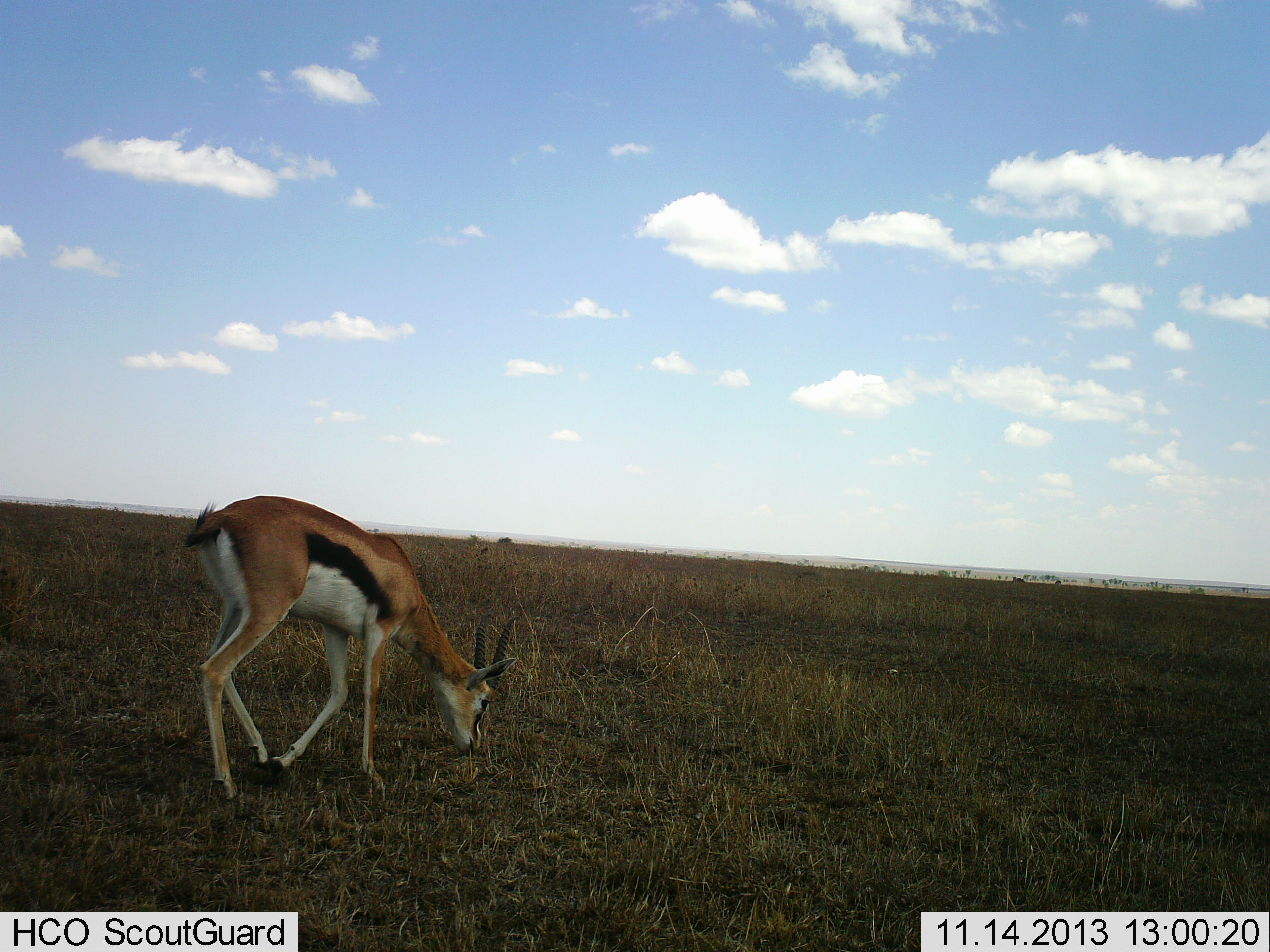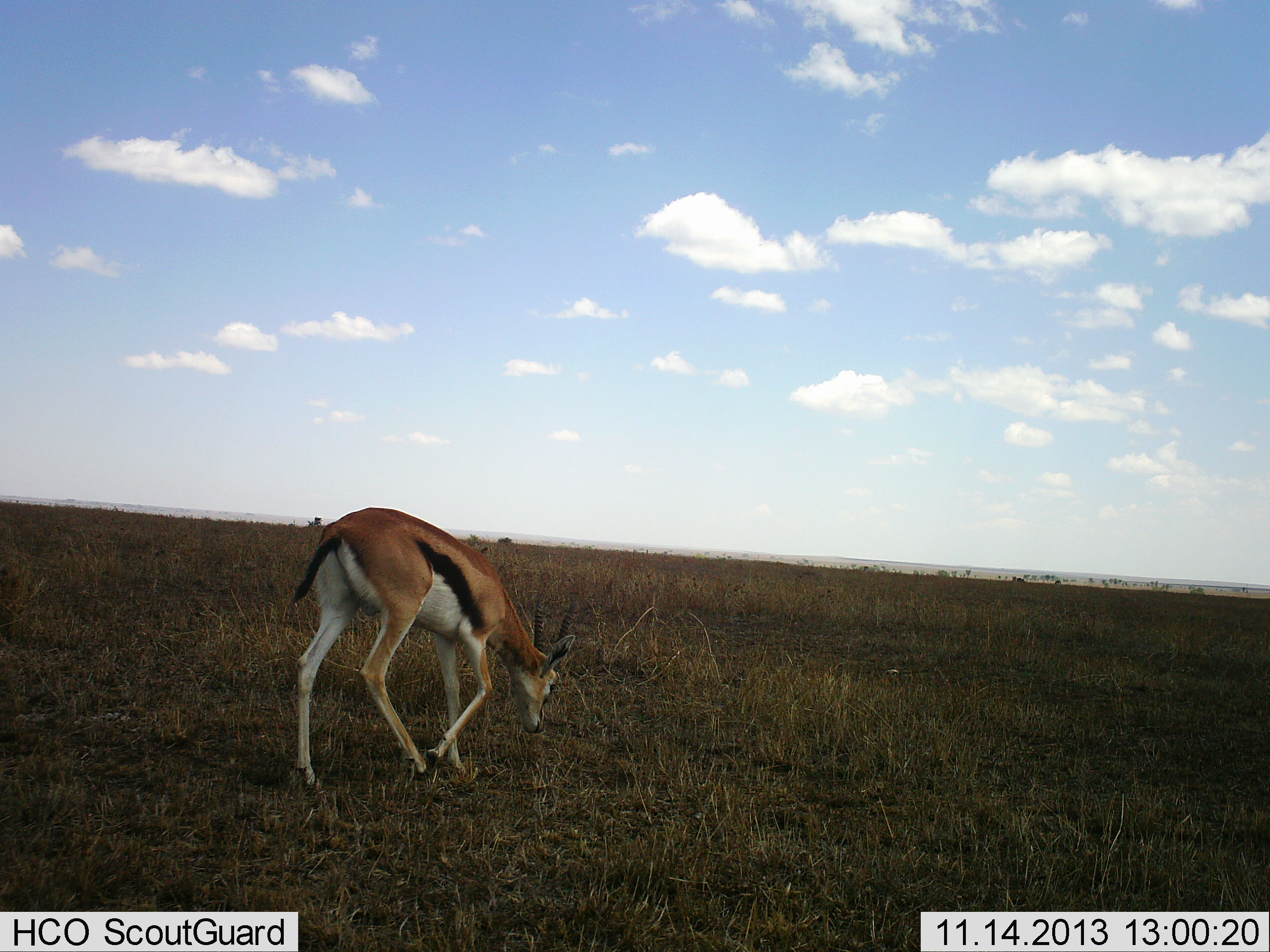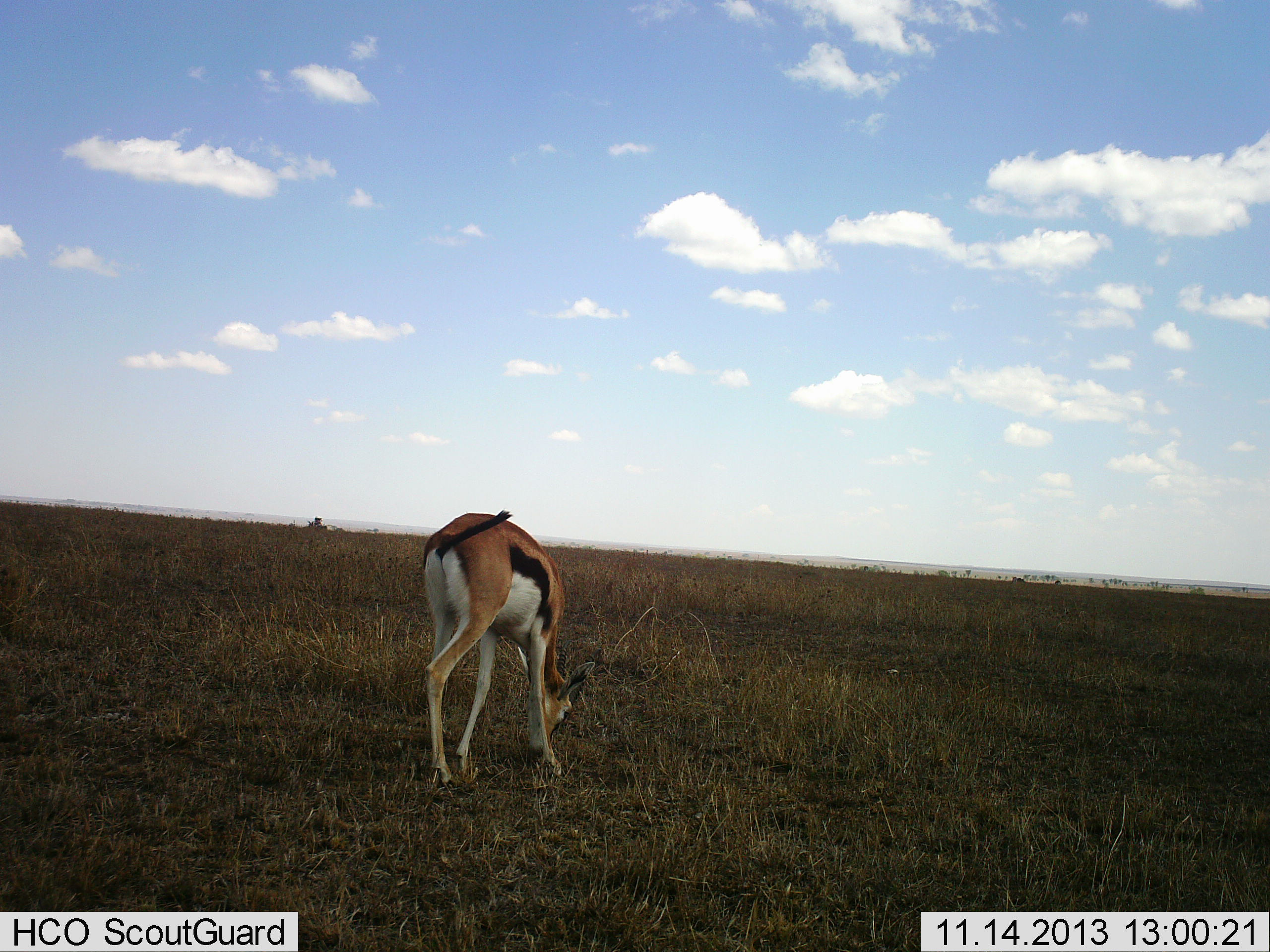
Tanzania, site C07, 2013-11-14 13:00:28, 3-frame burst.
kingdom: Animalia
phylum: Chordata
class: Mammalia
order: Artiodactyla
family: Bovidae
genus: Eudorcas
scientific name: Eudorcas thomsonii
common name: thomson's gazelle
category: gazellethomsons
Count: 1.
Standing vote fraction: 10%.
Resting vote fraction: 0%.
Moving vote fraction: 60%.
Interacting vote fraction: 0%.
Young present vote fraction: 0%.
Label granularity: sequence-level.